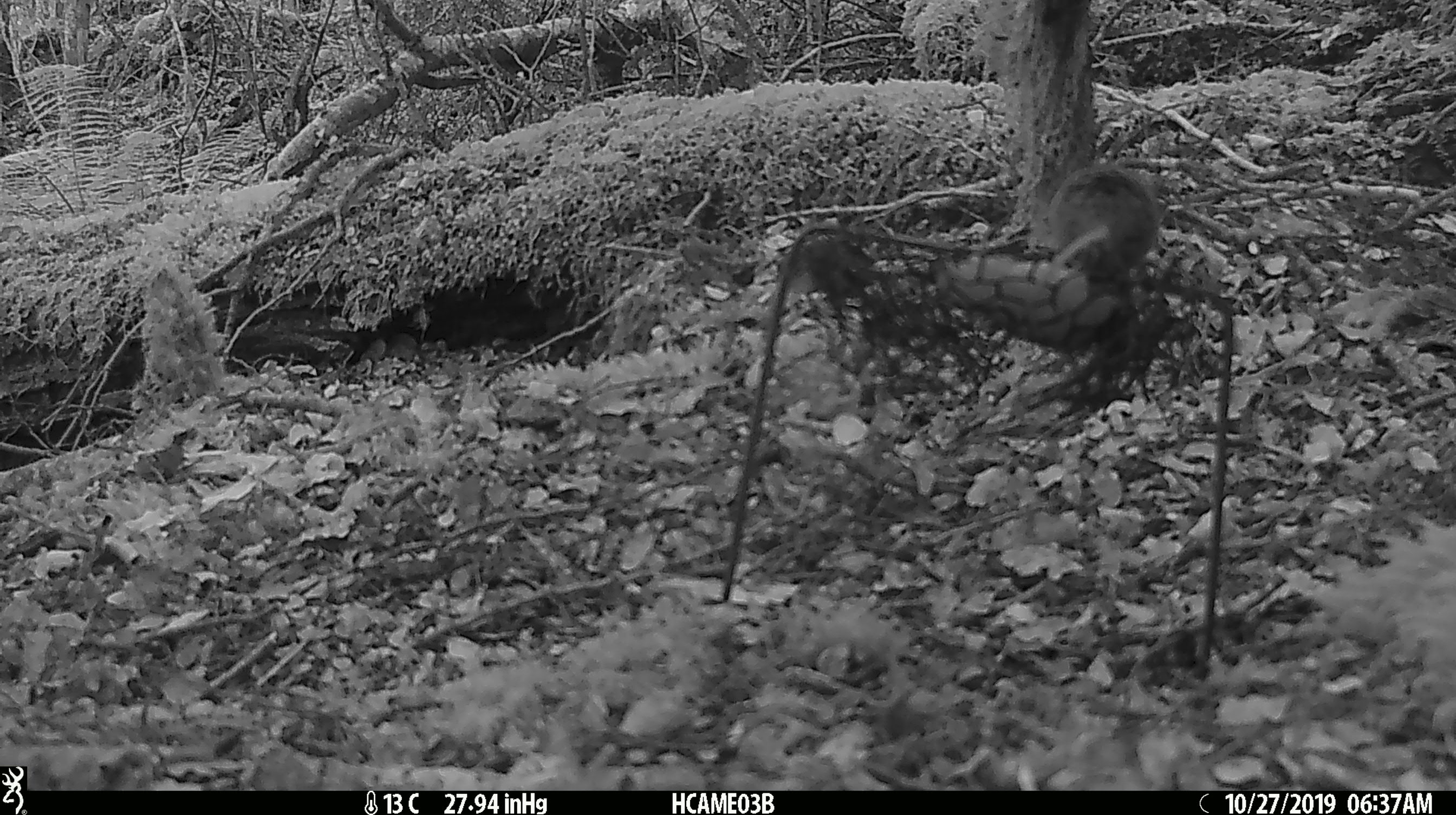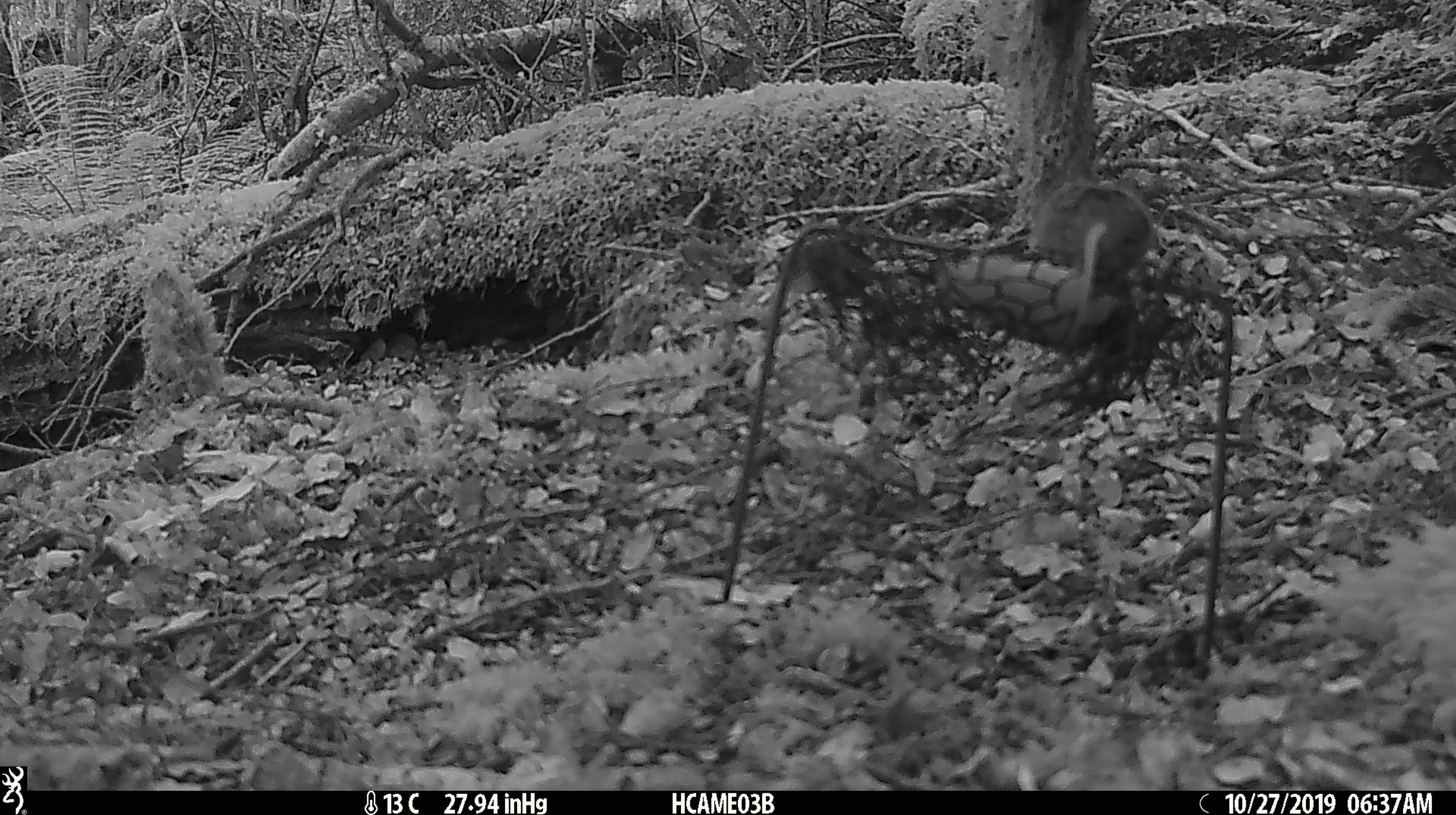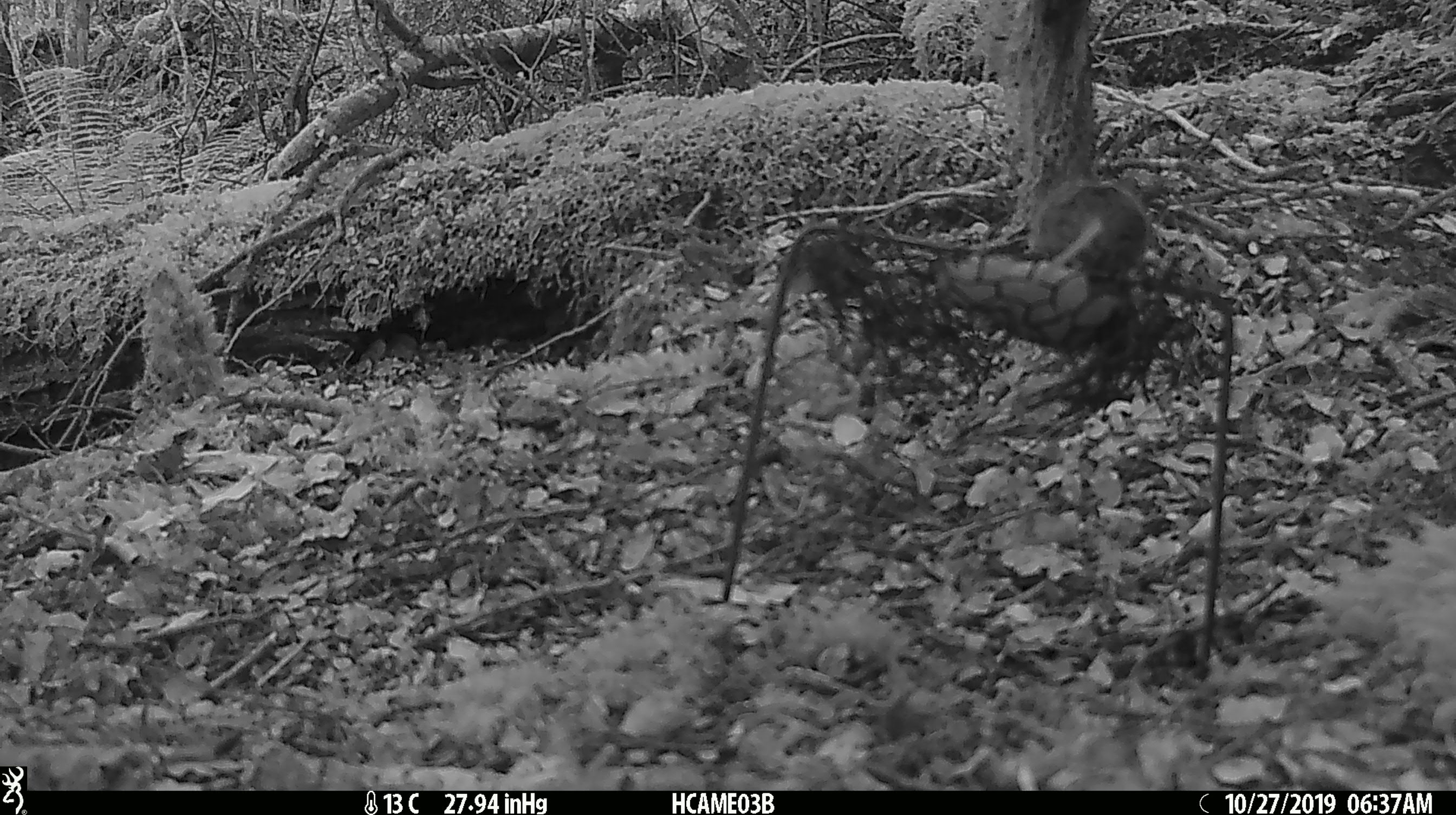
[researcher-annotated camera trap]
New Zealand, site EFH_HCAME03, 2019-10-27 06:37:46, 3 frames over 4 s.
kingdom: Animalia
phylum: Chordata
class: Mammalia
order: Rodentia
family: Muridae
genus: Mus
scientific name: Mus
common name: mouse